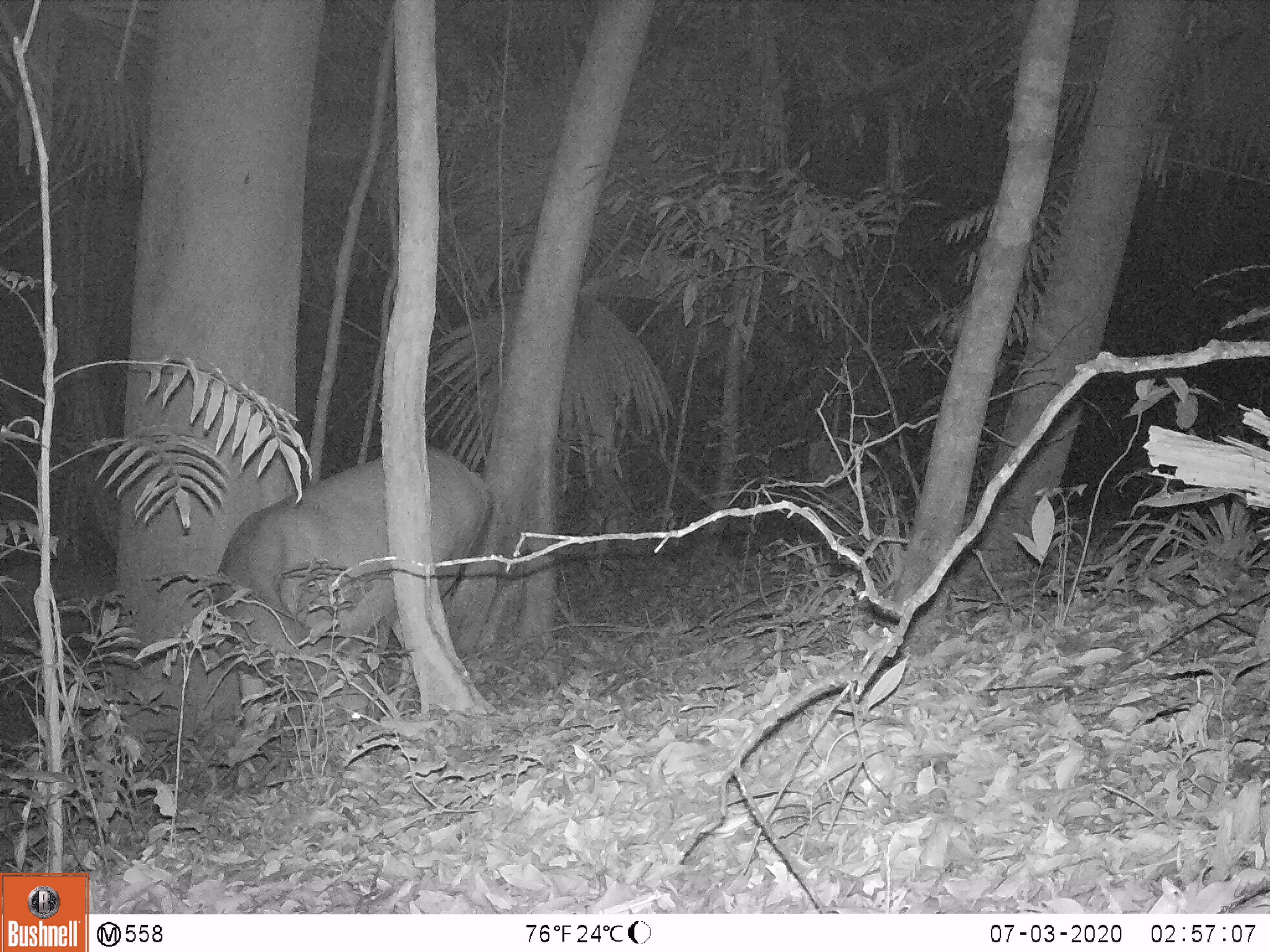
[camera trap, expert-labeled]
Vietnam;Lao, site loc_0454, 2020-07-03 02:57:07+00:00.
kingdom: Animalia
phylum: Chordata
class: Mammalia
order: Artiodactyla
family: Cervidae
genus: Rusa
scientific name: Rusa unicolor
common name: sambar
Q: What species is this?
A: Sambar (Rusa unicolor).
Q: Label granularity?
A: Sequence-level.